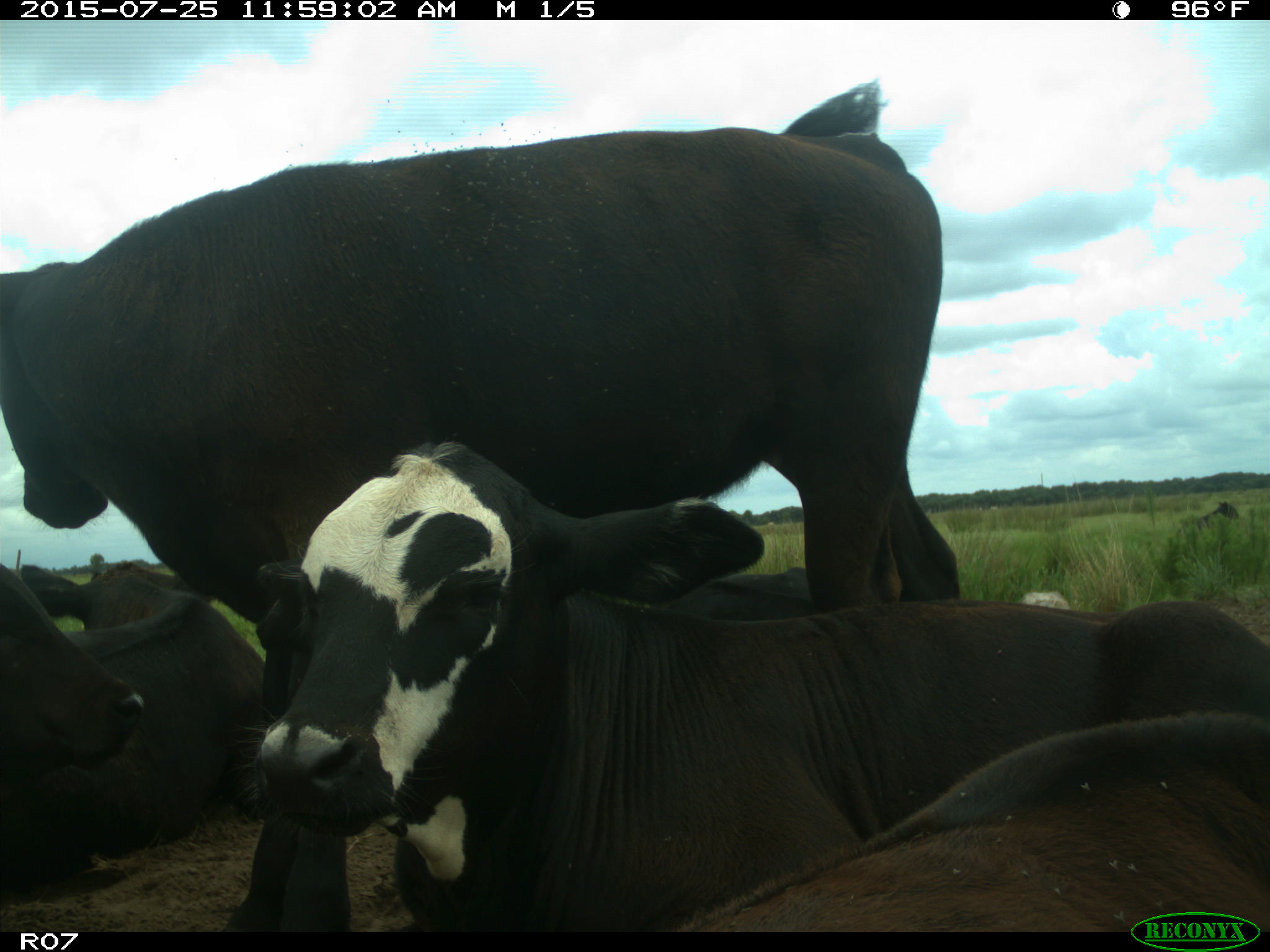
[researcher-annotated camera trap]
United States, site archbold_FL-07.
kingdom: Animalia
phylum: Chordata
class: Mammalia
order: Artiodactyla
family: Bovidae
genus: Bos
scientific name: Bos taurus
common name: domestic cow